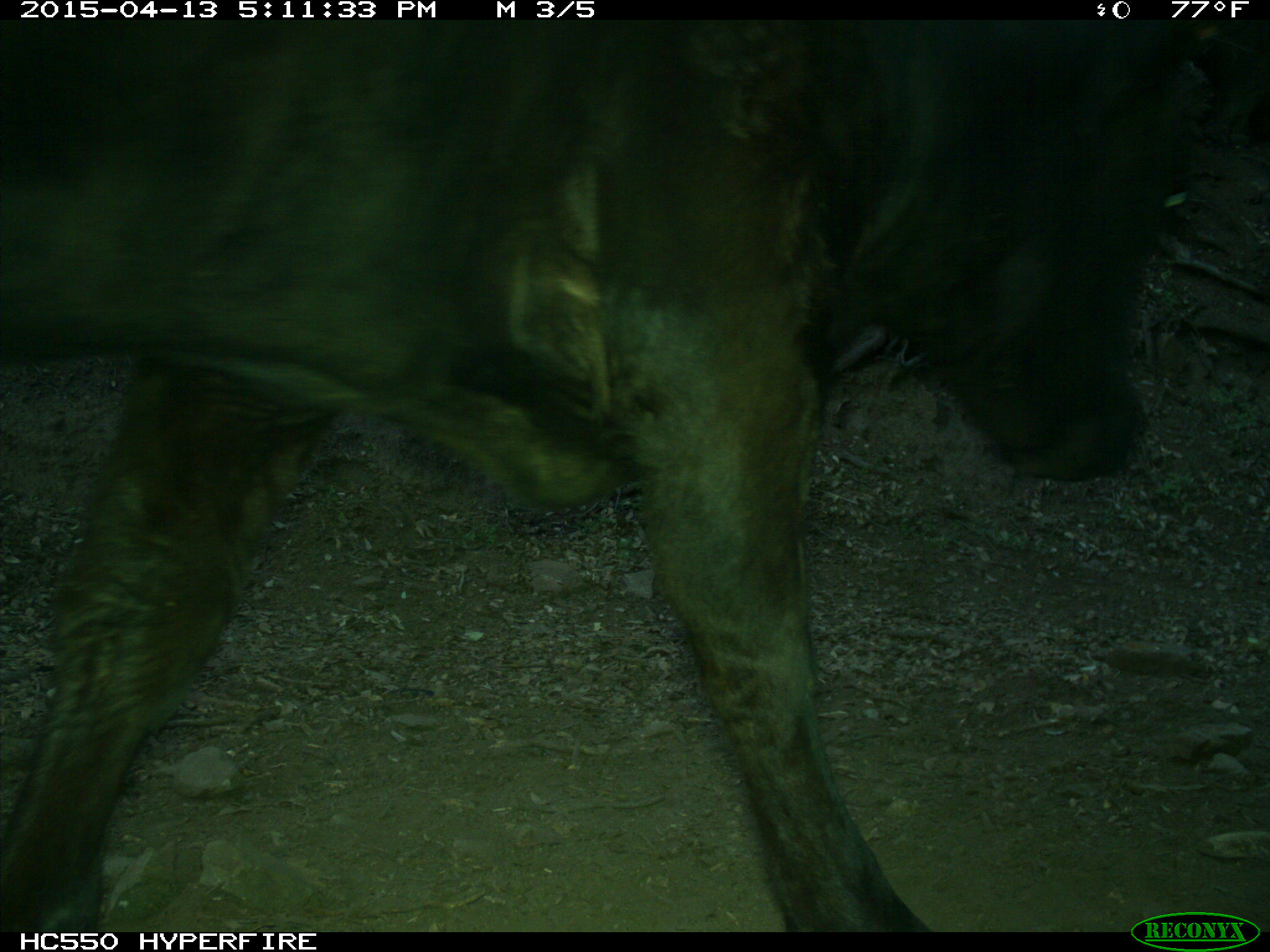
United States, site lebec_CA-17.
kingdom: Animalia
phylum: Chordata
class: Mammalia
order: Artiodactyla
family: Bovidae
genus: Bos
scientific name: Bos taurus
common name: domestic cow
Bos taurus (domestic cow).